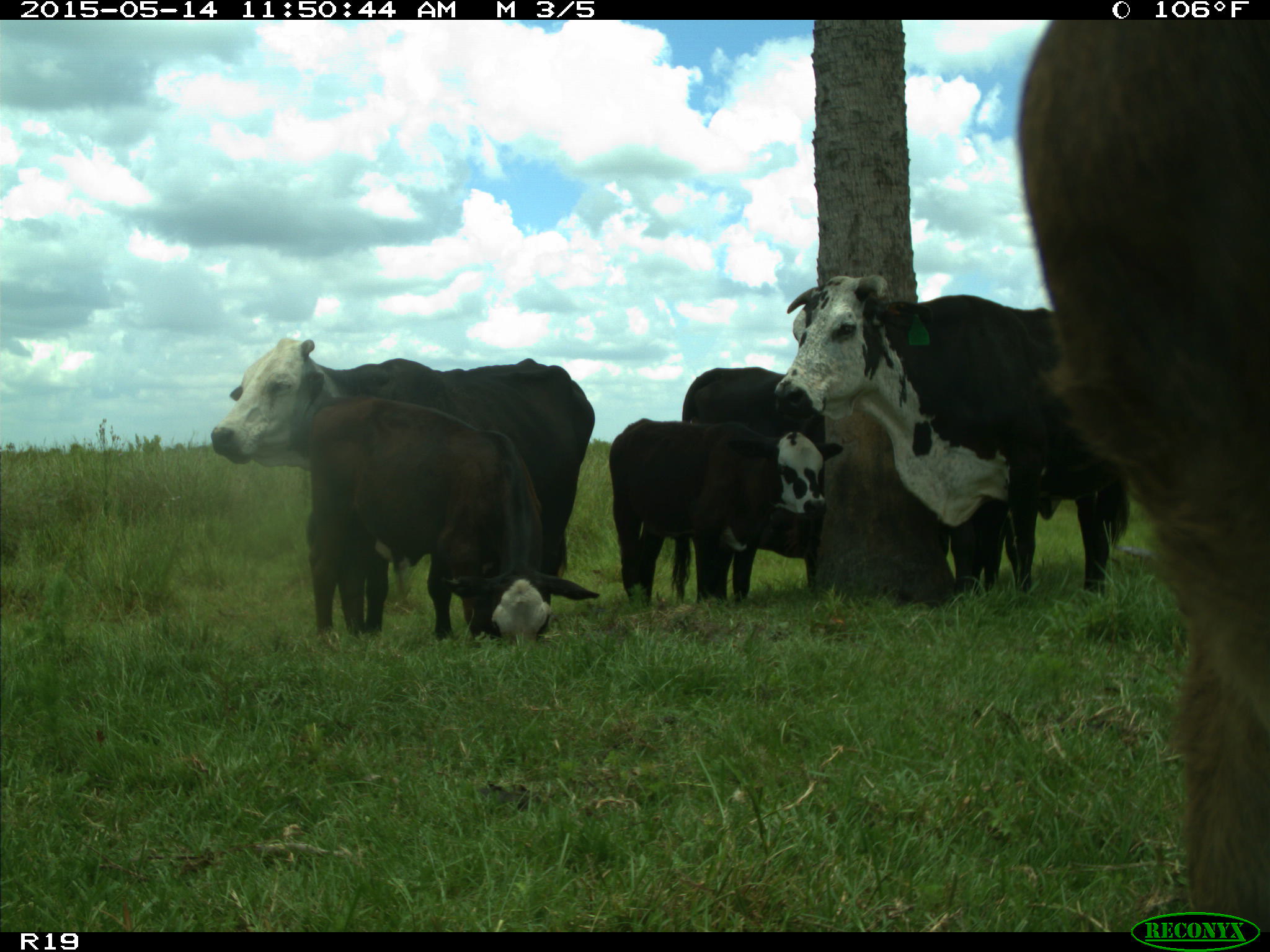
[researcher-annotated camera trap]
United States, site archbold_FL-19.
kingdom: Animalia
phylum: Chordata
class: Mammalia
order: Artiodactyla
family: Bovidae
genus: Bos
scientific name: Bos taurus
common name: domestic cow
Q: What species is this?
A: Bos taurus (domestic cow).